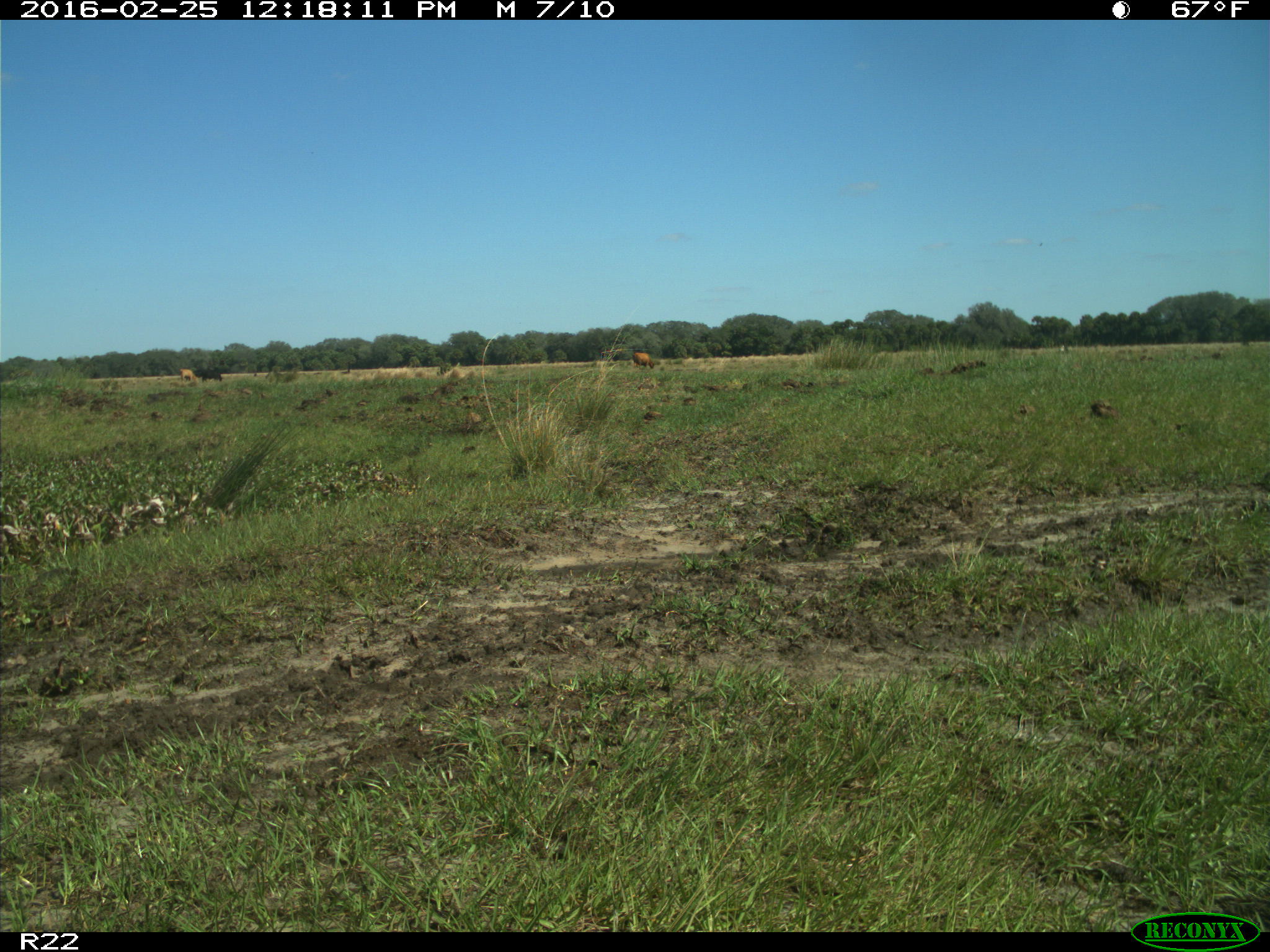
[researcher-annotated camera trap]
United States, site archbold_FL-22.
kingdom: Animalia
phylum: Chordata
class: Mammalia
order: Artiodactyla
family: Bovidae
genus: Bos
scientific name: Bos taurus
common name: domestic cow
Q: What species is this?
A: Bos taurus (domestic cow).